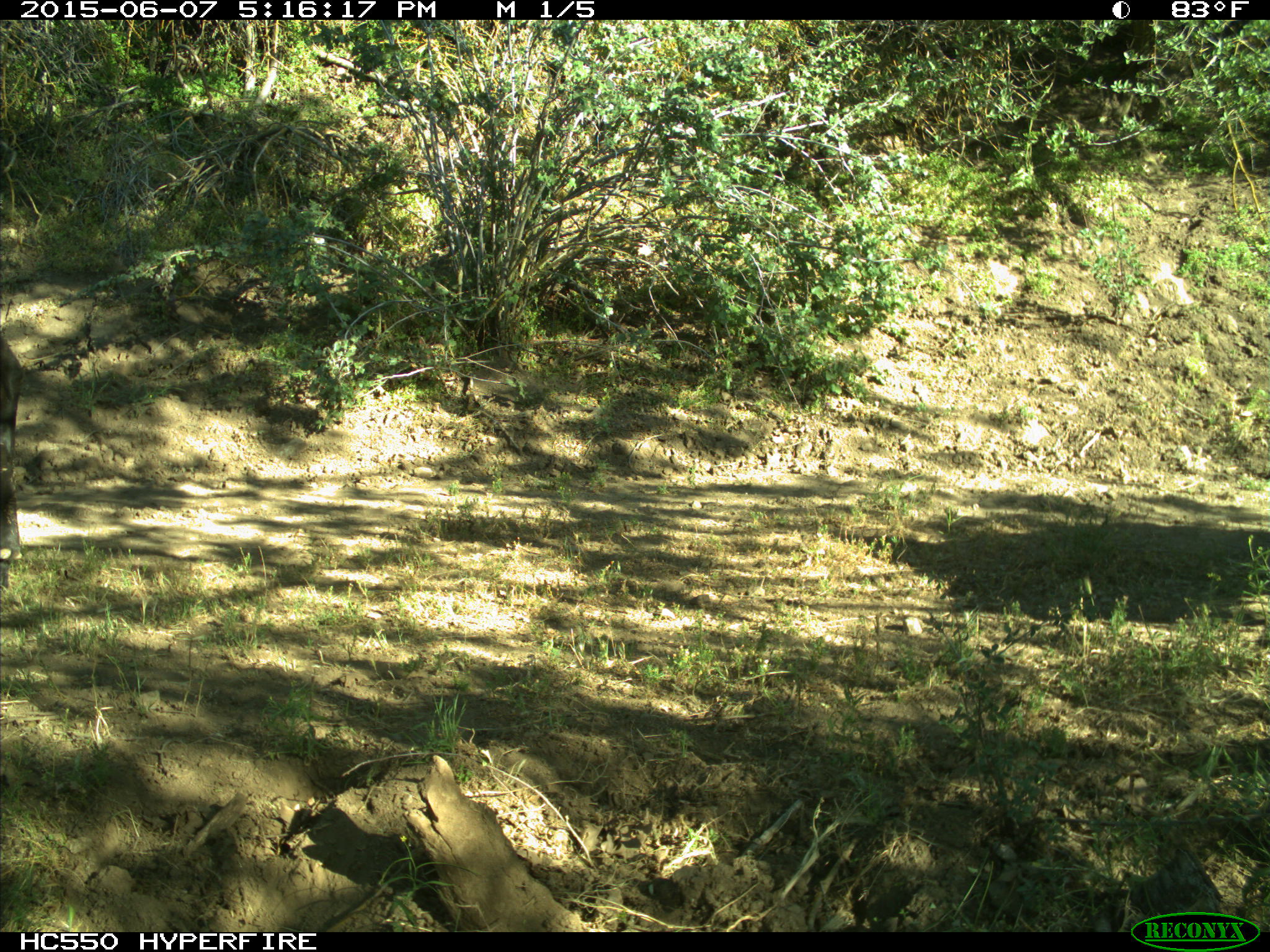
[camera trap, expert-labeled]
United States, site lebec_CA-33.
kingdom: Animalia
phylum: Chordata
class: Mammalia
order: Artiodactyla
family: Bovidae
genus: Bos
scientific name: Bos taurus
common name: domestic cow